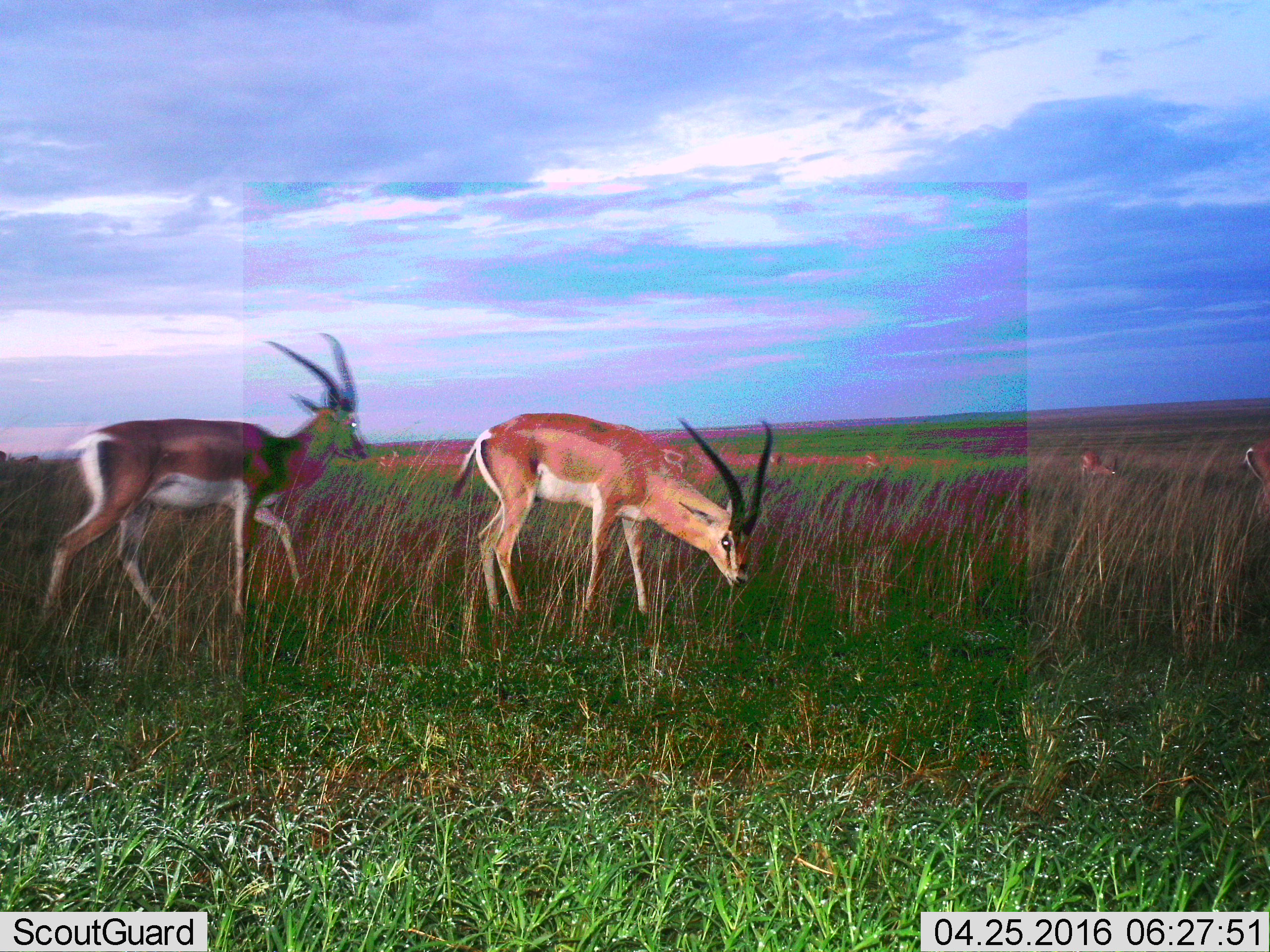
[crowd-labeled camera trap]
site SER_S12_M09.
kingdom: Animalia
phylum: Chordata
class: Mammalia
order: Artiodactyla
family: Bovidae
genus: Nanger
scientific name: Nanger granti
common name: grant's gazelle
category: gazellegrants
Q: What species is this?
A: Gazellegrants (grant's gazelle) (Nanger granti).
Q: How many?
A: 7.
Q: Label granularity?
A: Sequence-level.